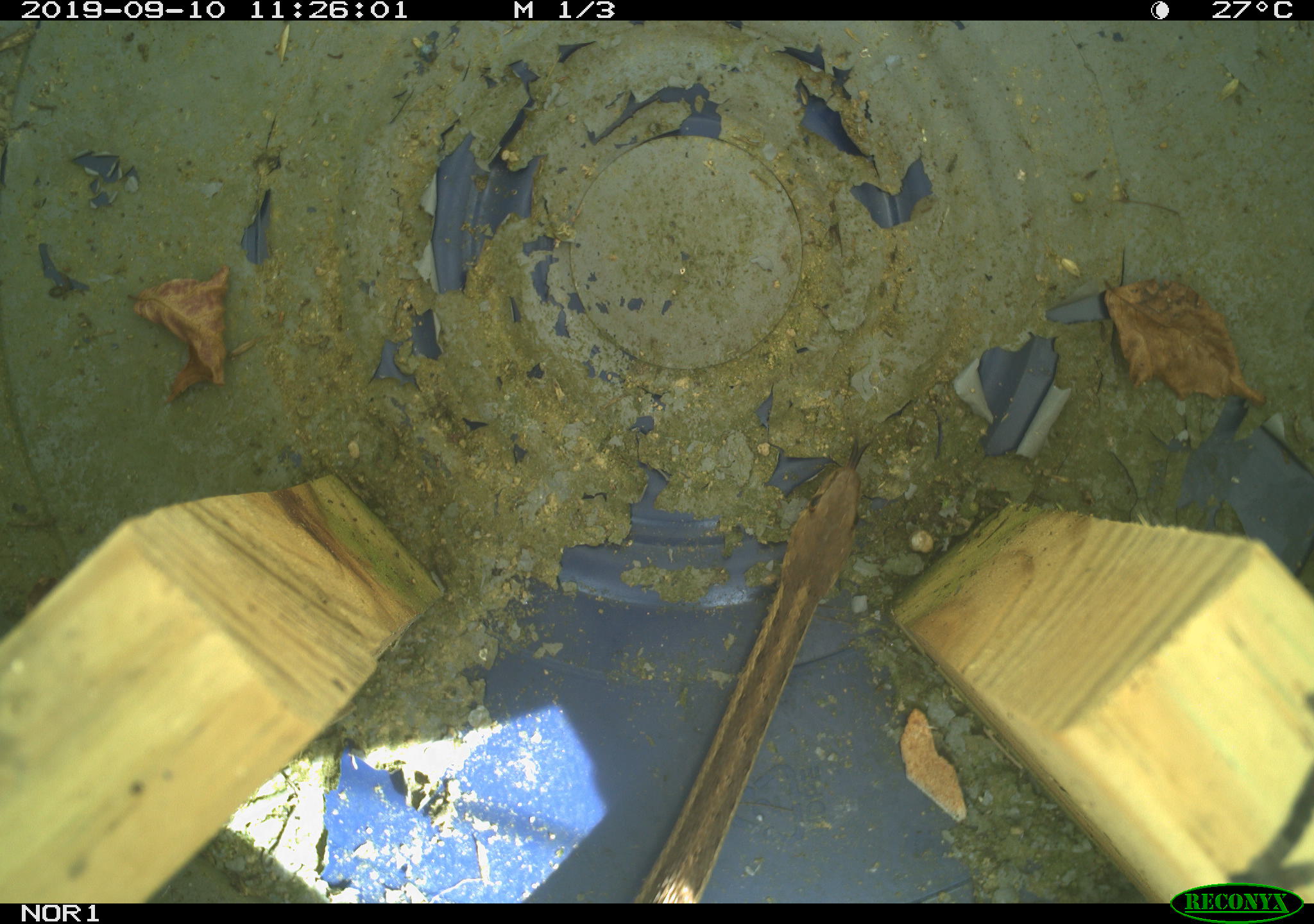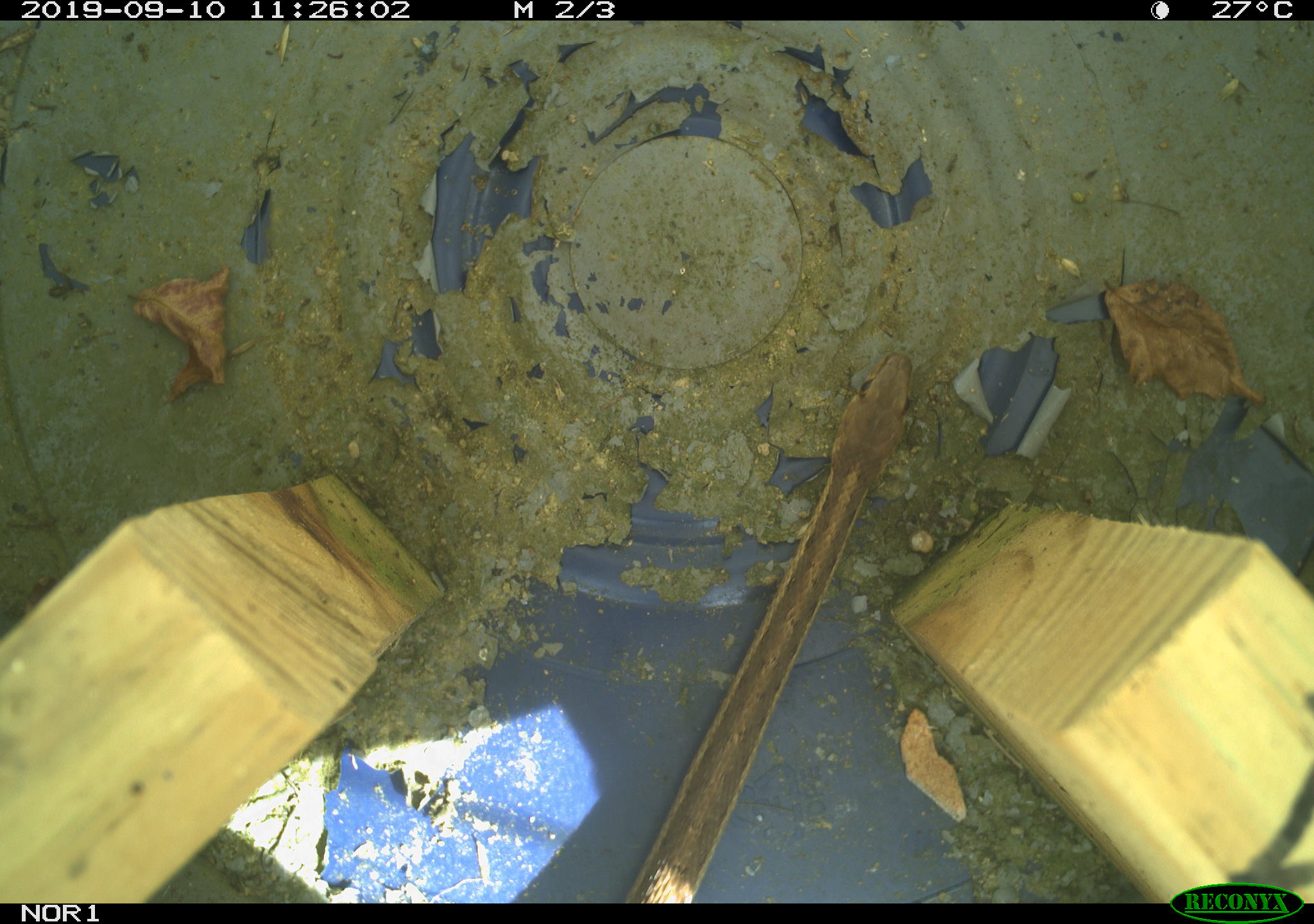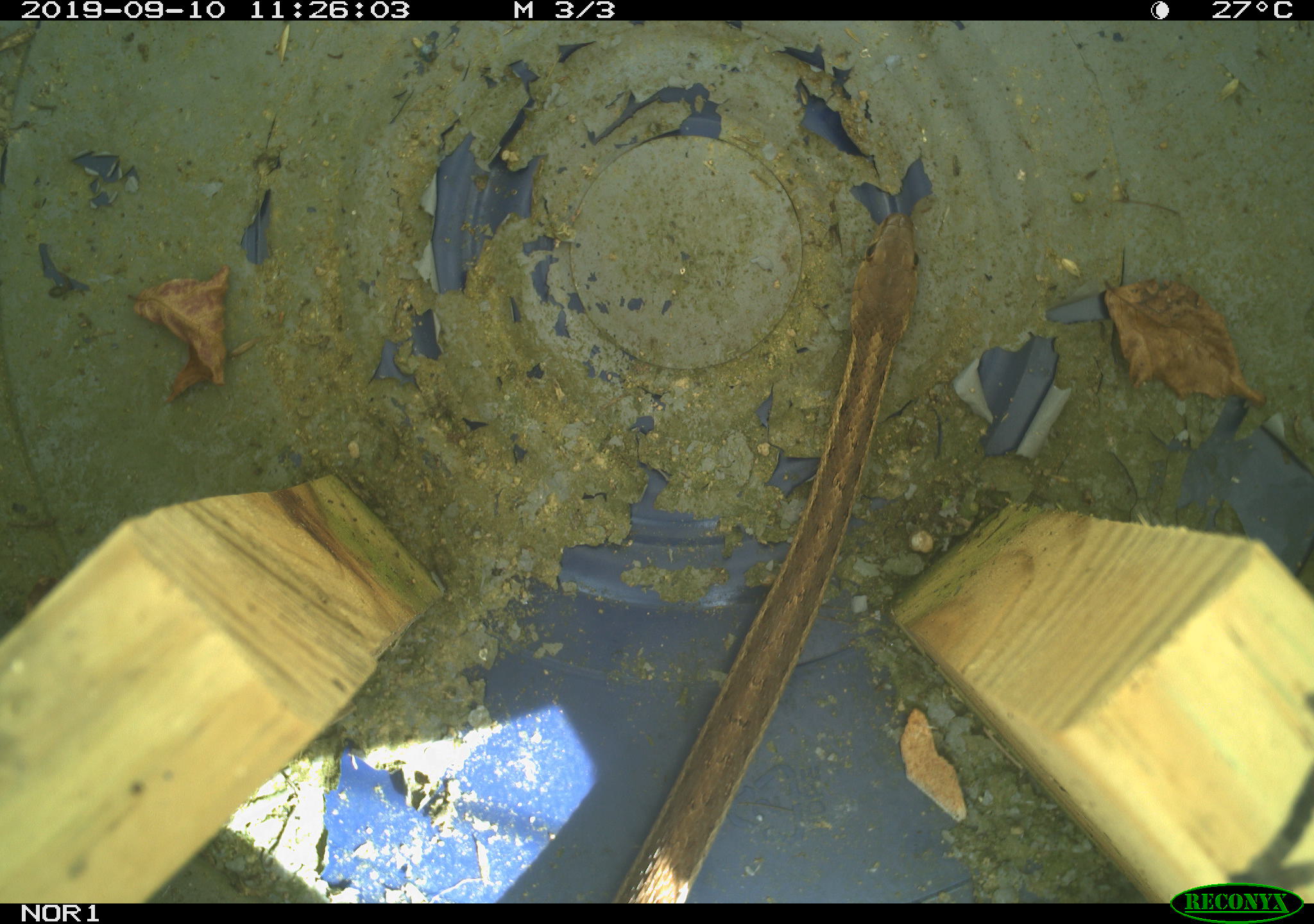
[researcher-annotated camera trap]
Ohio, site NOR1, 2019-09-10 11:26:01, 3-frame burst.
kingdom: Animalia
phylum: Chordata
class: Reptilia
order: Squamata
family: Colubridae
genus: Thamnophis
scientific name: Thamnophis sirtalis sirtalis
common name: eastern gartersnake